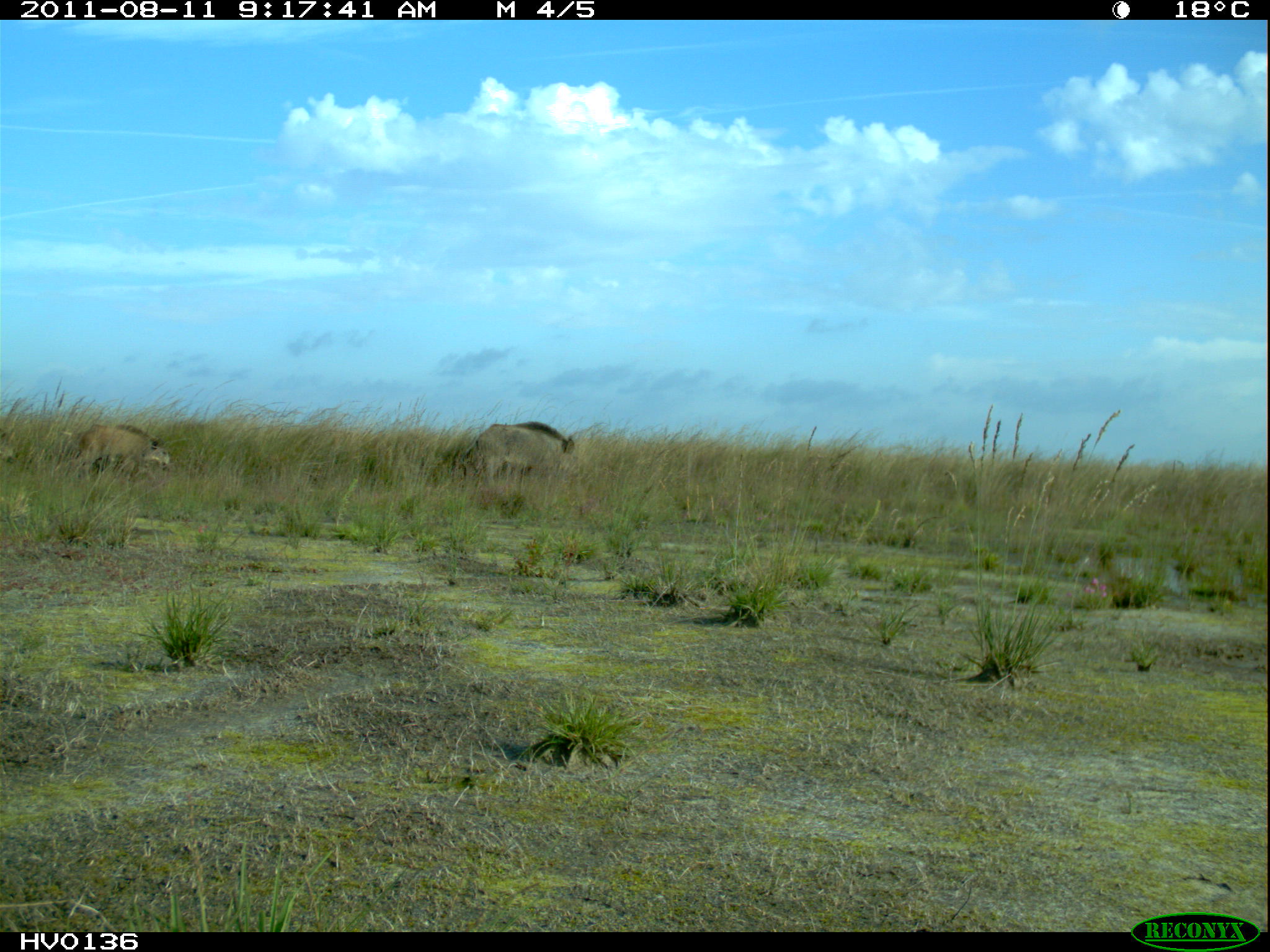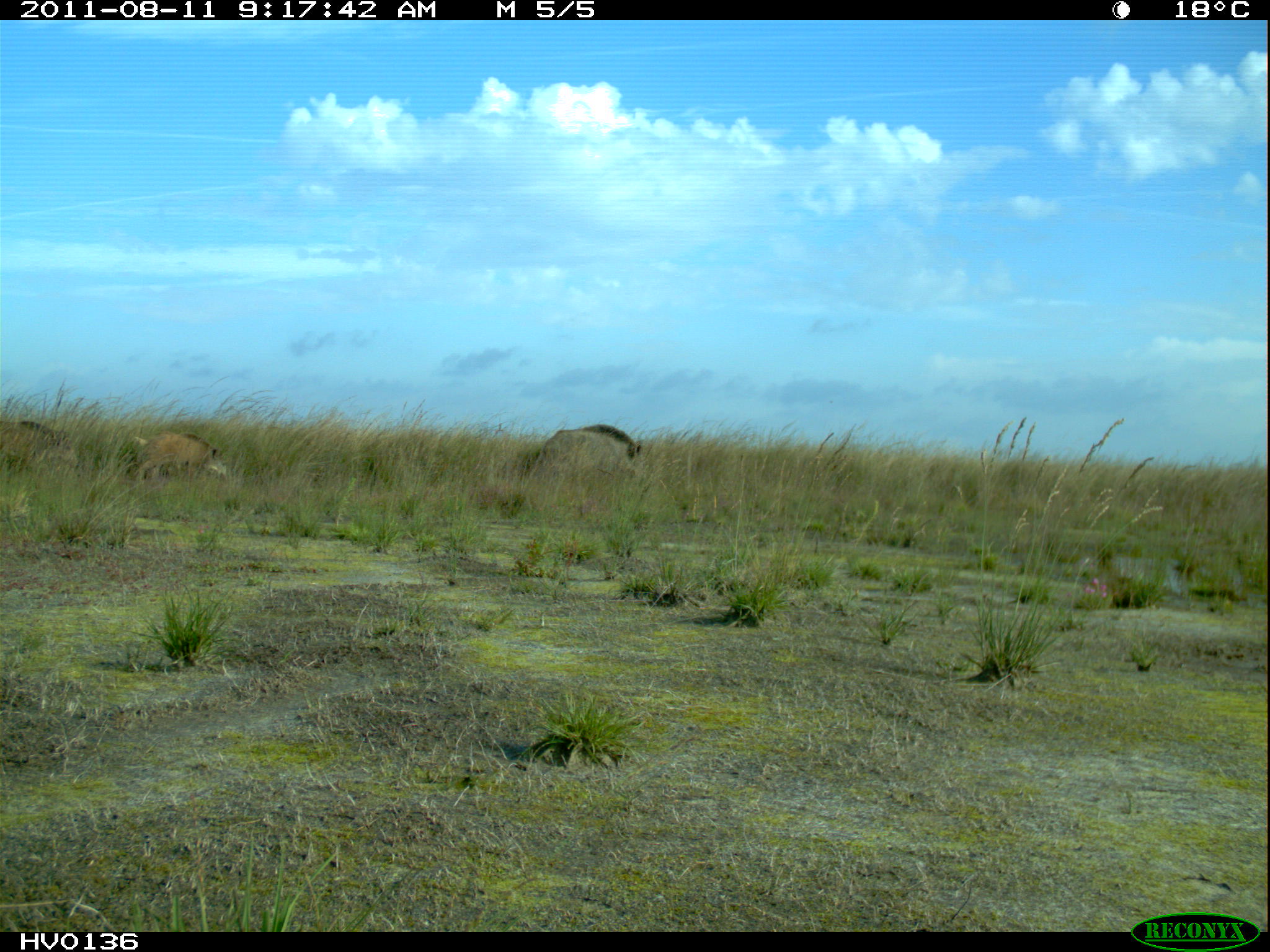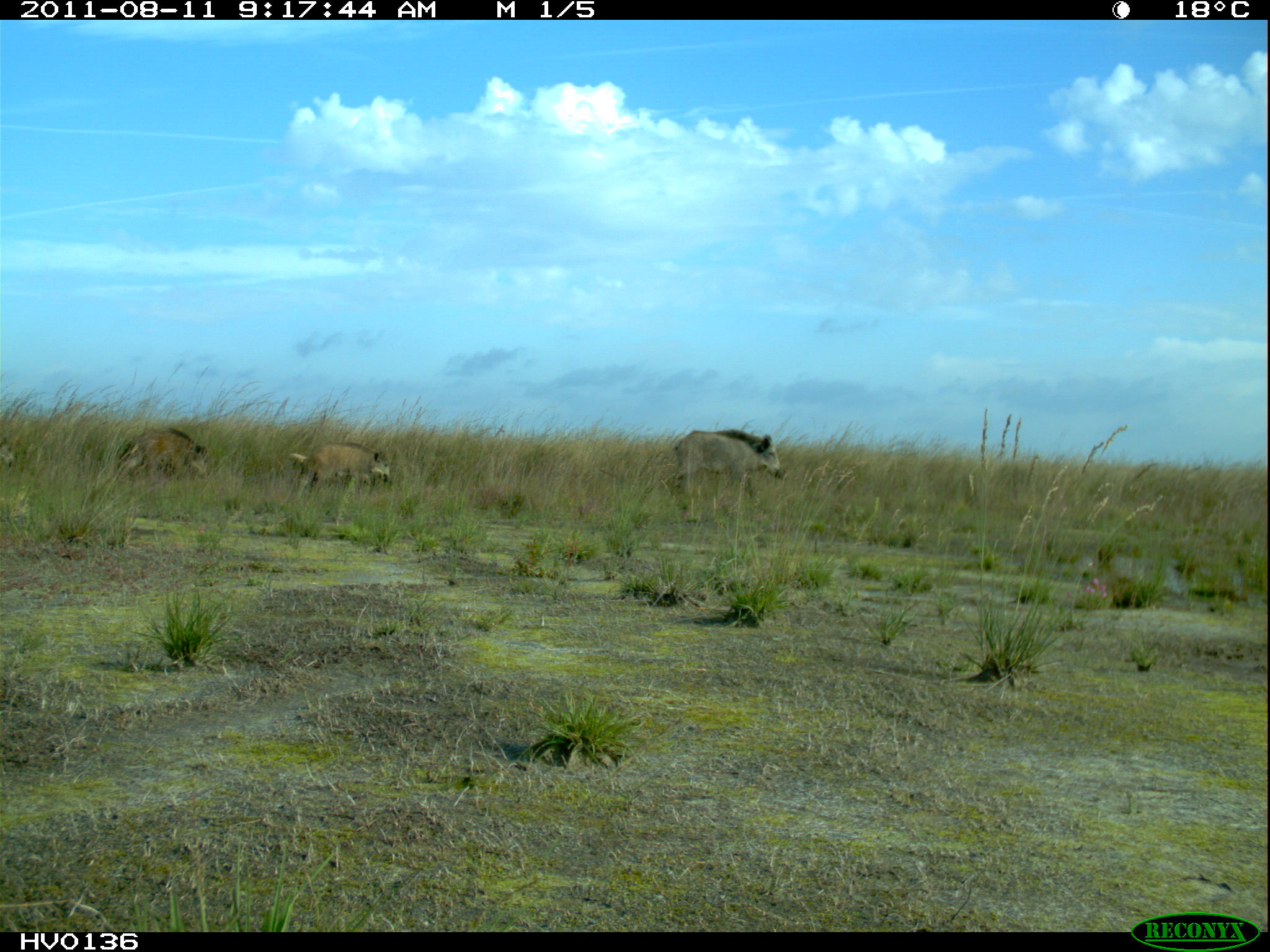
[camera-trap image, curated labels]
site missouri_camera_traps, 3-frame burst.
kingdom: Animalia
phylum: Chordata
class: Mammalia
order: Artiodactyla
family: Suidae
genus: Sus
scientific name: Sus scrofa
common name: wild boar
Wild boar (Sus scrofa). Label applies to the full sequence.